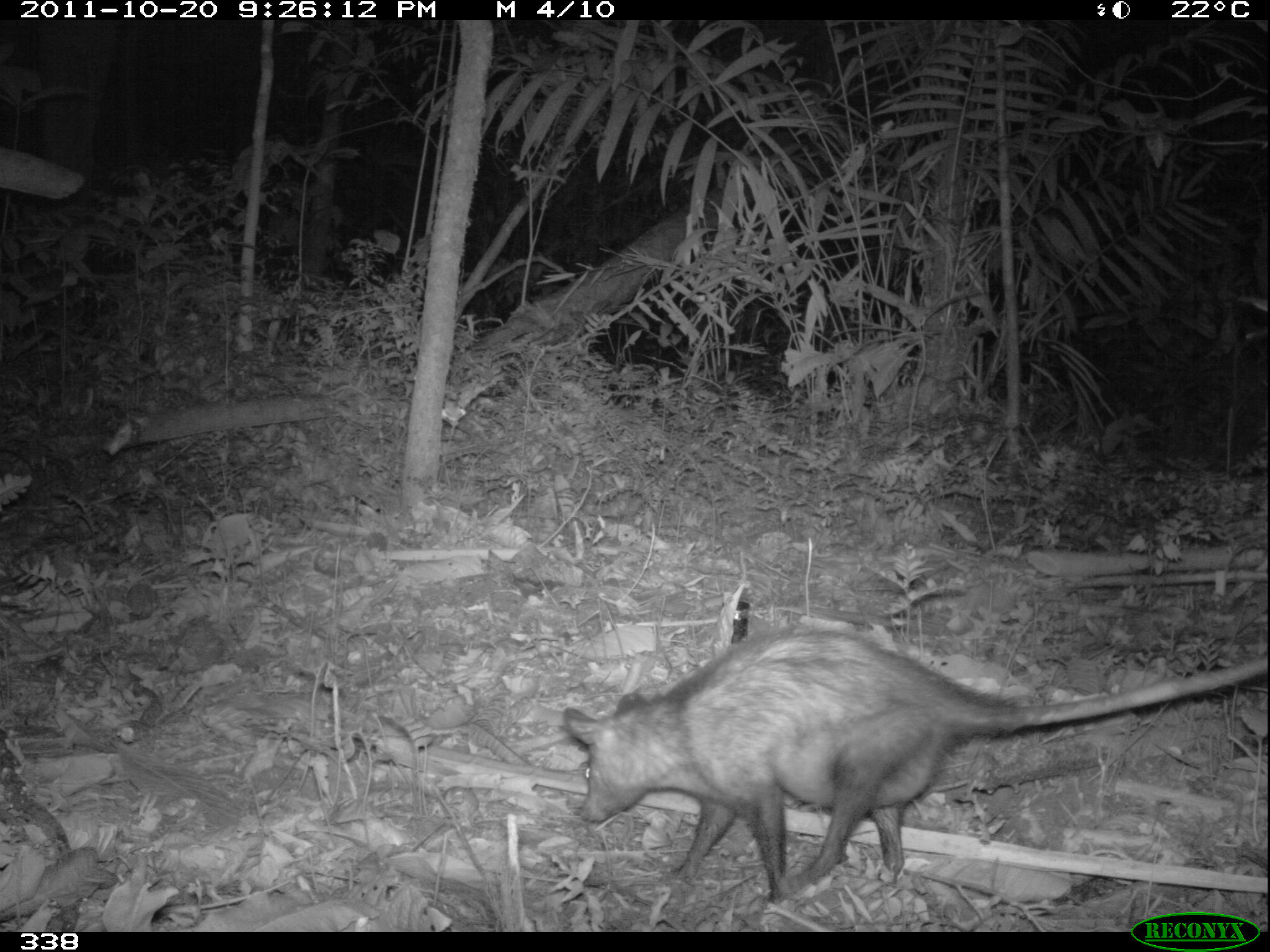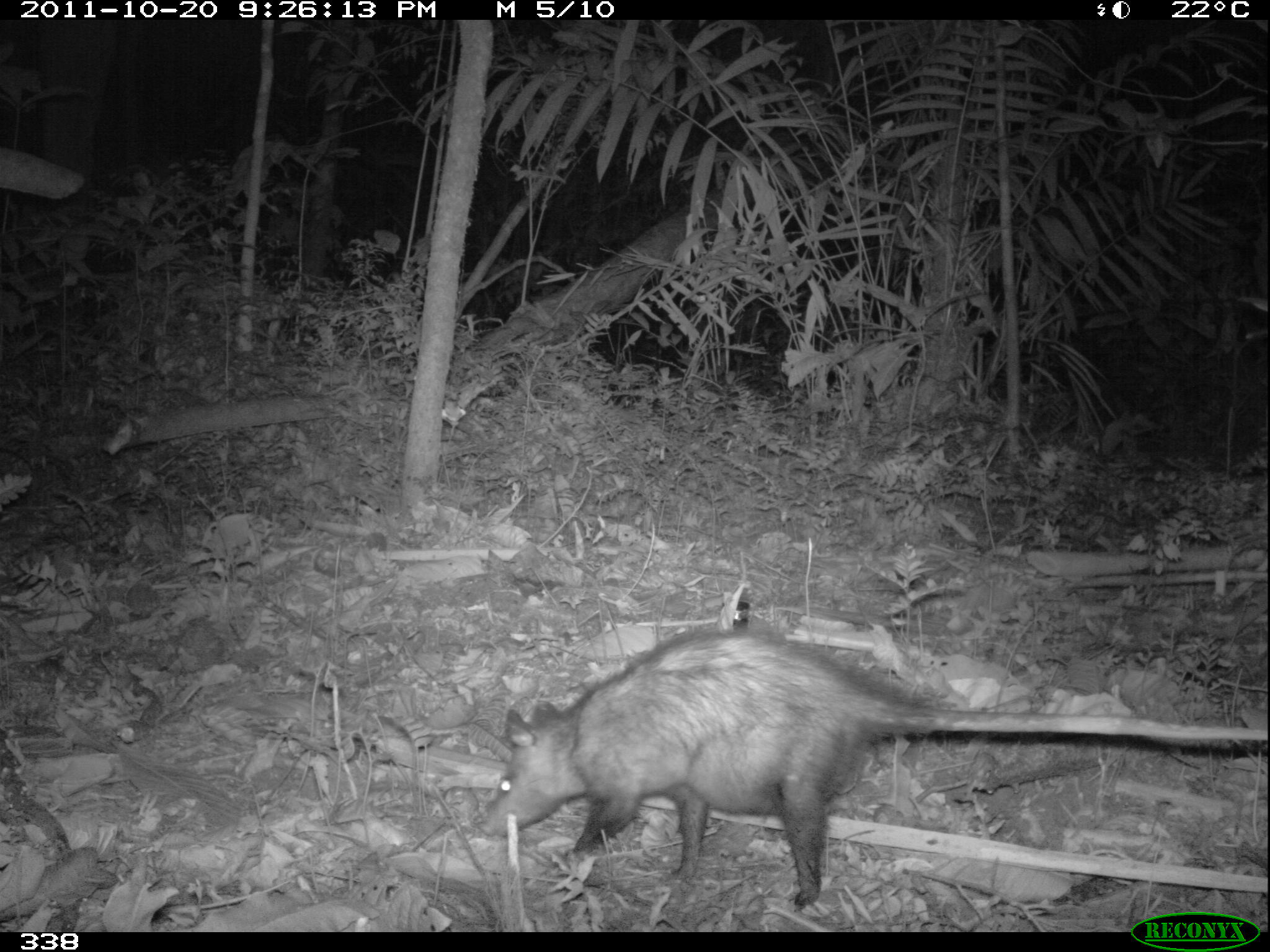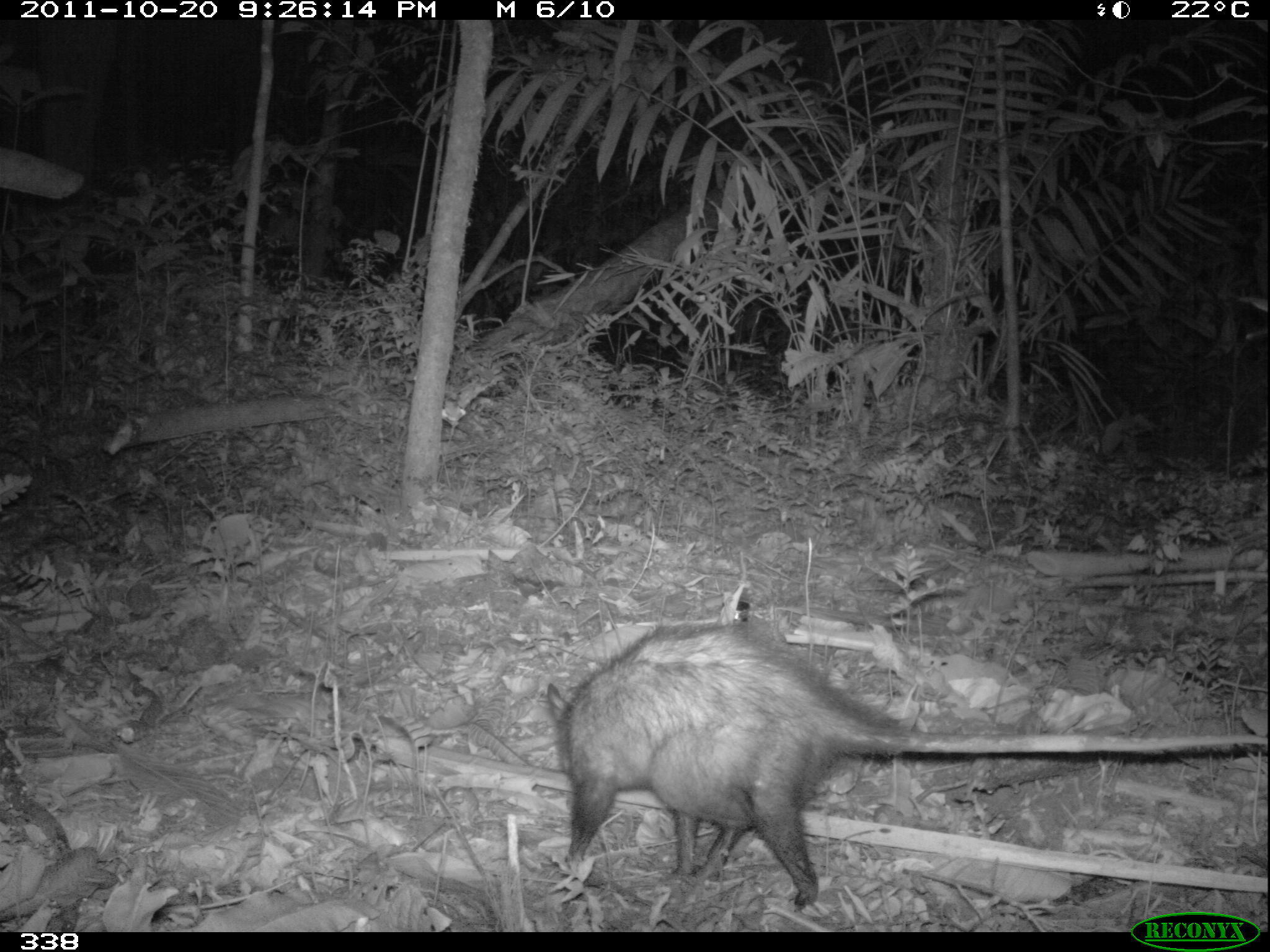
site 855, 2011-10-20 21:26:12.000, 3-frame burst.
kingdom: Animalia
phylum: Chordata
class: Mammalia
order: Didelphimorphia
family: Didelphidae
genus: Didelphis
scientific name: Didelphis marsupialis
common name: southern opossum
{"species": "Didelphis marsupialis (southern opossum)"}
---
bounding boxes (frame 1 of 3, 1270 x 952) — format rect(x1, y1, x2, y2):
didelphis marsupialis: rect(562, 624, 1270, 903)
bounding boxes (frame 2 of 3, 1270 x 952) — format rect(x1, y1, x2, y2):
didelphis marsupialis: rect(473, 625, 1269, 907)